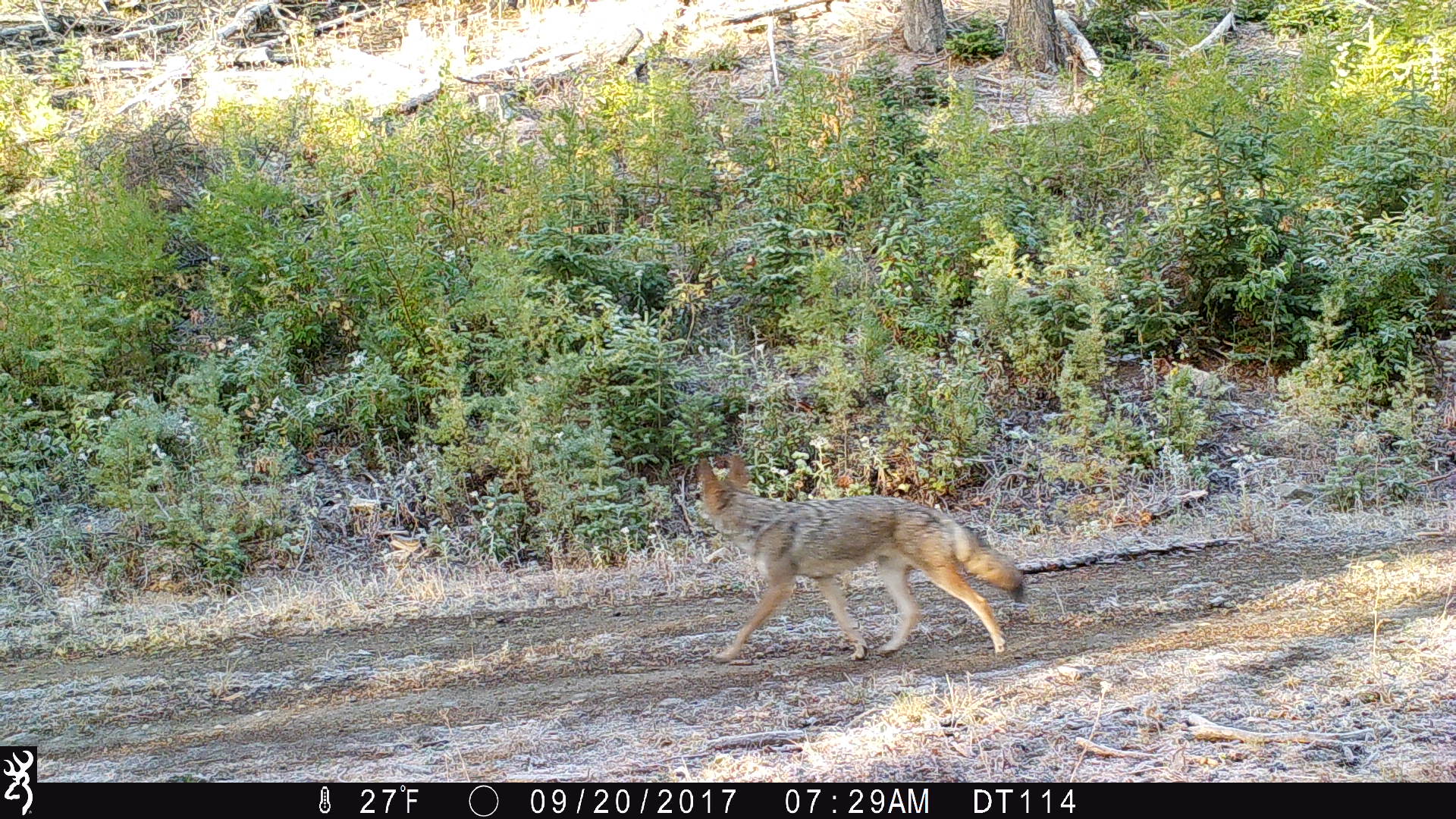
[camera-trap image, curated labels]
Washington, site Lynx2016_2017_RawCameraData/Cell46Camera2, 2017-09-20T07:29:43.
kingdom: Animalia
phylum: Chordata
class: Mammalia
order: Carnivora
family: Canidae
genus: Canis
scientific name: Canis latrans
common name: coyote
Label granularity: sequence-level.